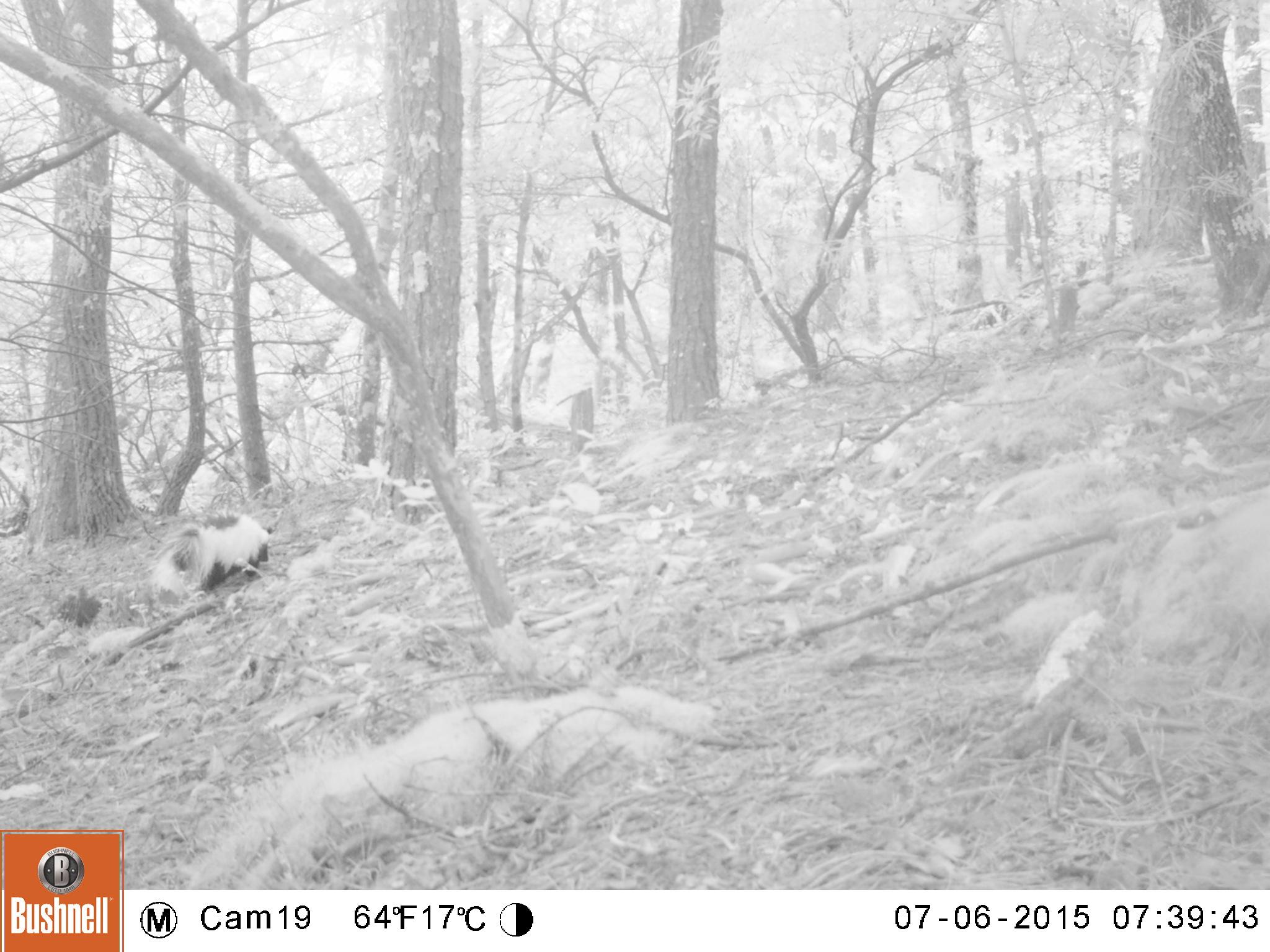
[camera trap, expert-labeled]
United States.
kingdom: Animalia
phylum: Chordata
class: Mammalia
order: Carnivora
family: Mephitidae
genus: Mephitis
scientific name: Mephitis mephitis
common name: striped skunk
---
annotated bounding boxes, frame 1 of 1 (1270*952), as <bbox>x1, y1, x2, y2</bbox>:
Striped Skunk: <bbox>165, 504, 281, 598</bbox>